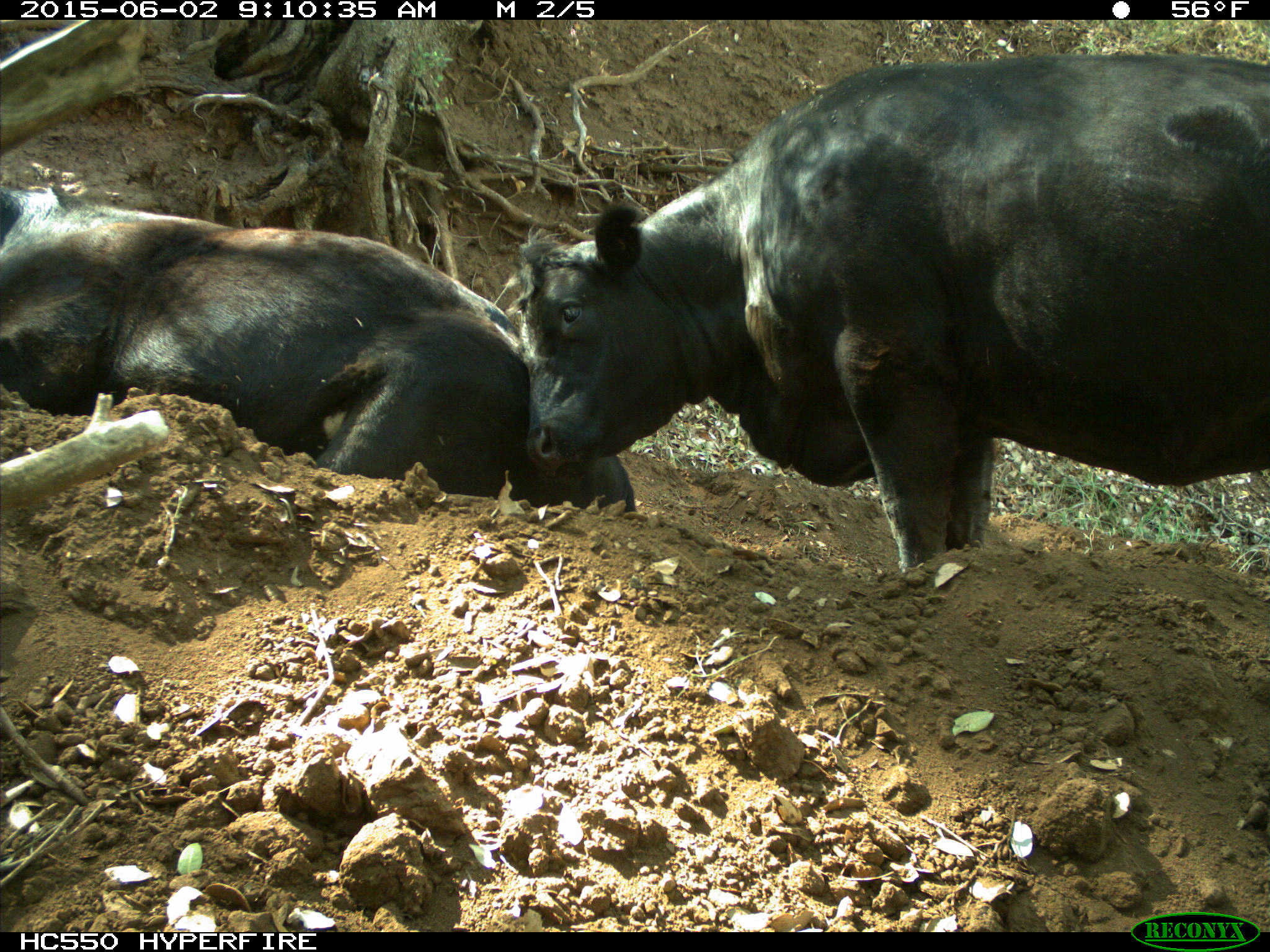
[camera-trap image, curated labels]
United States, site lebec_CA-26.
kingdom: Animalia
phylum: Chordata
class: Mammalia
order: Artiodactyla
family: Bovidae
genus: Bos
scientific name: Bos taurus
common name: domestic cow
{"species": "Bos taurus (domestic cow)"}